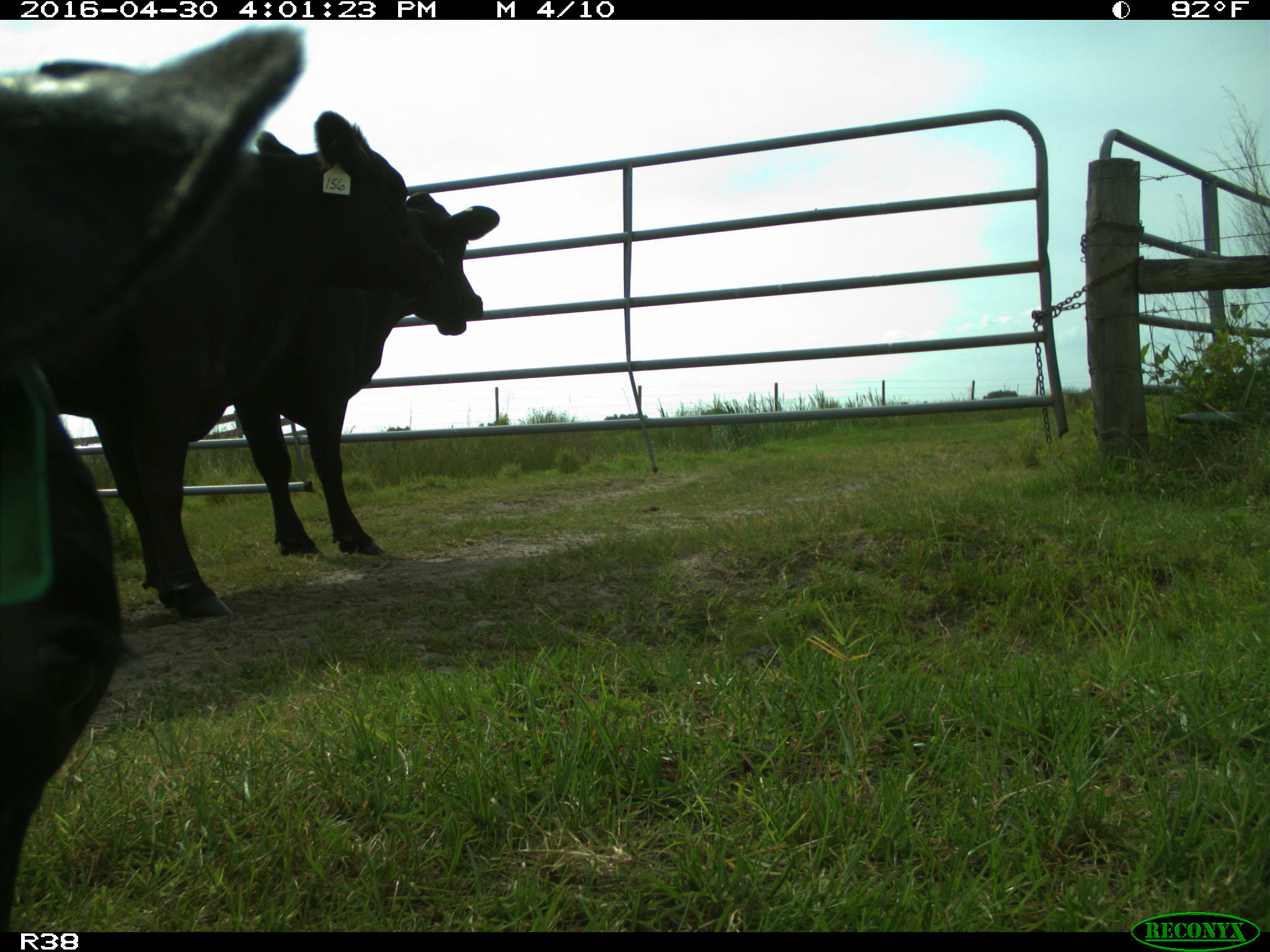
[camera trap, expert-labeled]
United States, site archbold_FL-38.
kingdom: Animalia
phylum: Chordata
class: Mammalia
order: Artiodactyla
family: Bovidae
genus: Bos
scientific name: Bos taurus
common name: domestic cow